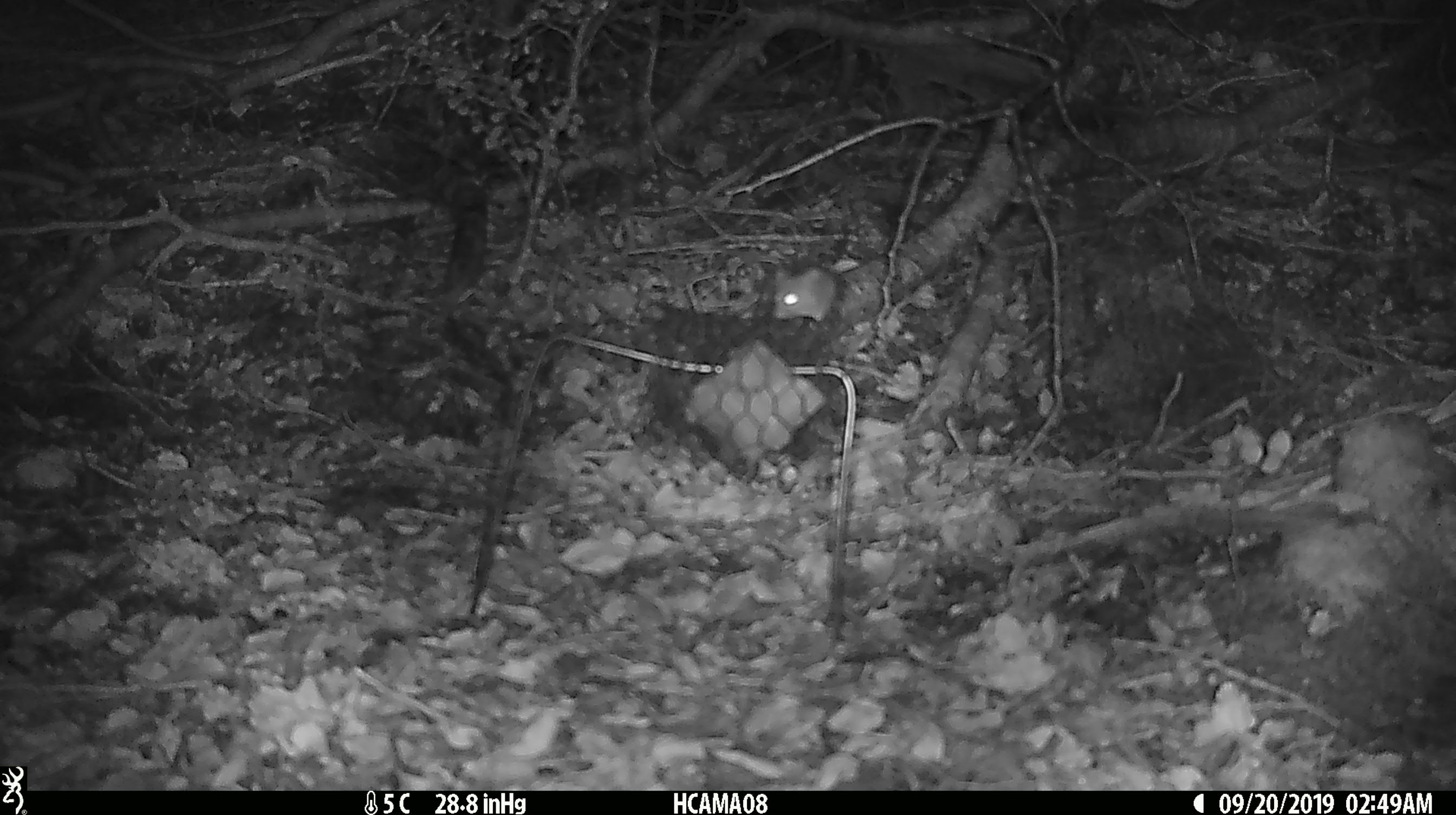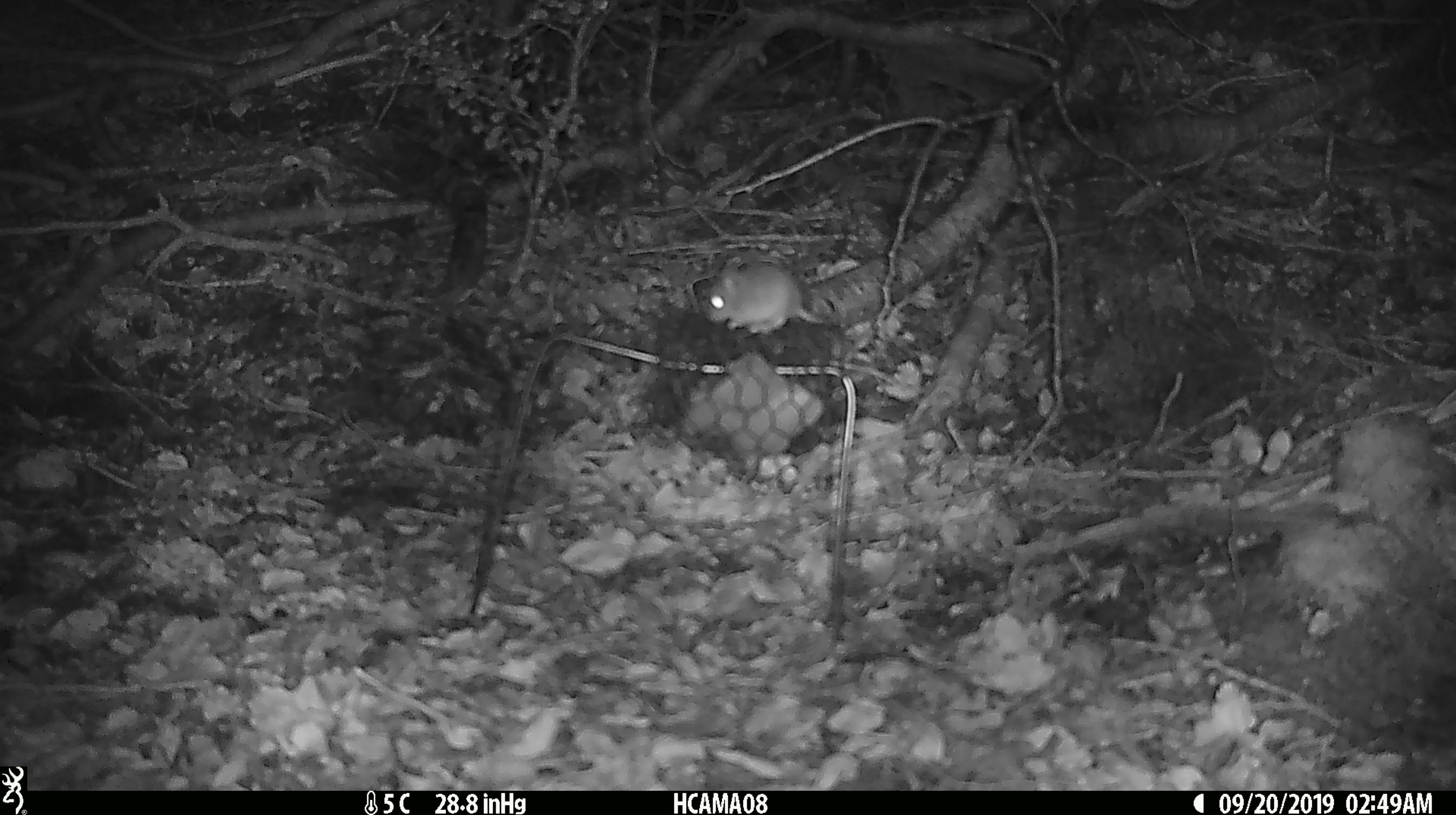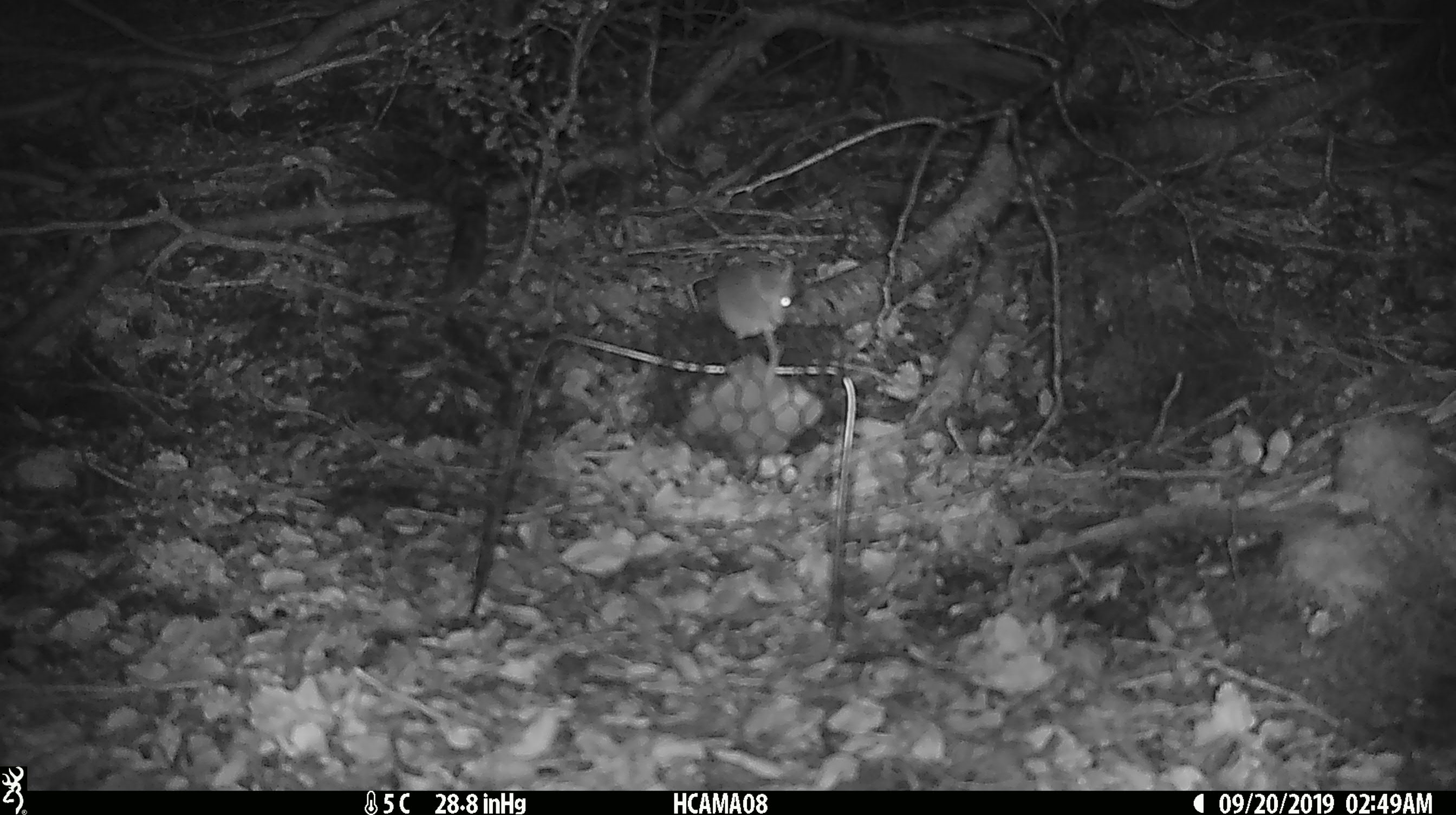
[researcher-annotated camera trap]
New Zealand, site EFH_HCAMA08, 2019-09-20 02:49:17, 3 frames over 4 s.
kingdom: Animalia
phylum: Chordata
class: Mammalia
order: Rodentia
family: Muridae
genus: Mus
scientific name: Mus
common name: mouse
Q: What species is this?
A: Mouse (Mus).